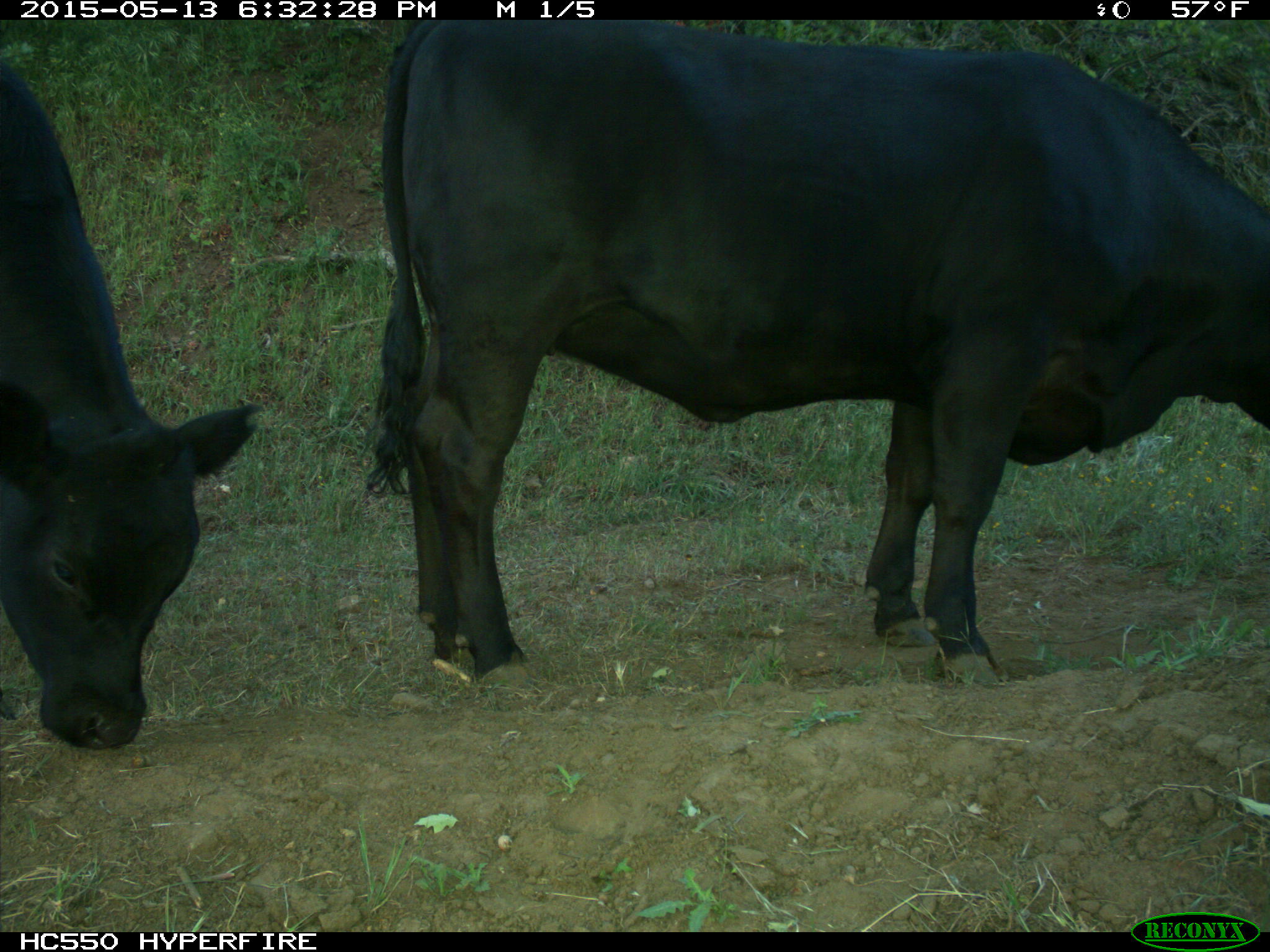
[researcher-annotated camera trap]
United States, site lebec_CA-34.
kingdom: Animalia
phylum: Chordata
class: Mammalia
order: Artiodactyla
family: Bovidae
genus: Bos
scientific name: Bos taurus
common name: domestic cow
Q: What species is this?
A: Bos taurus (domestic cow).